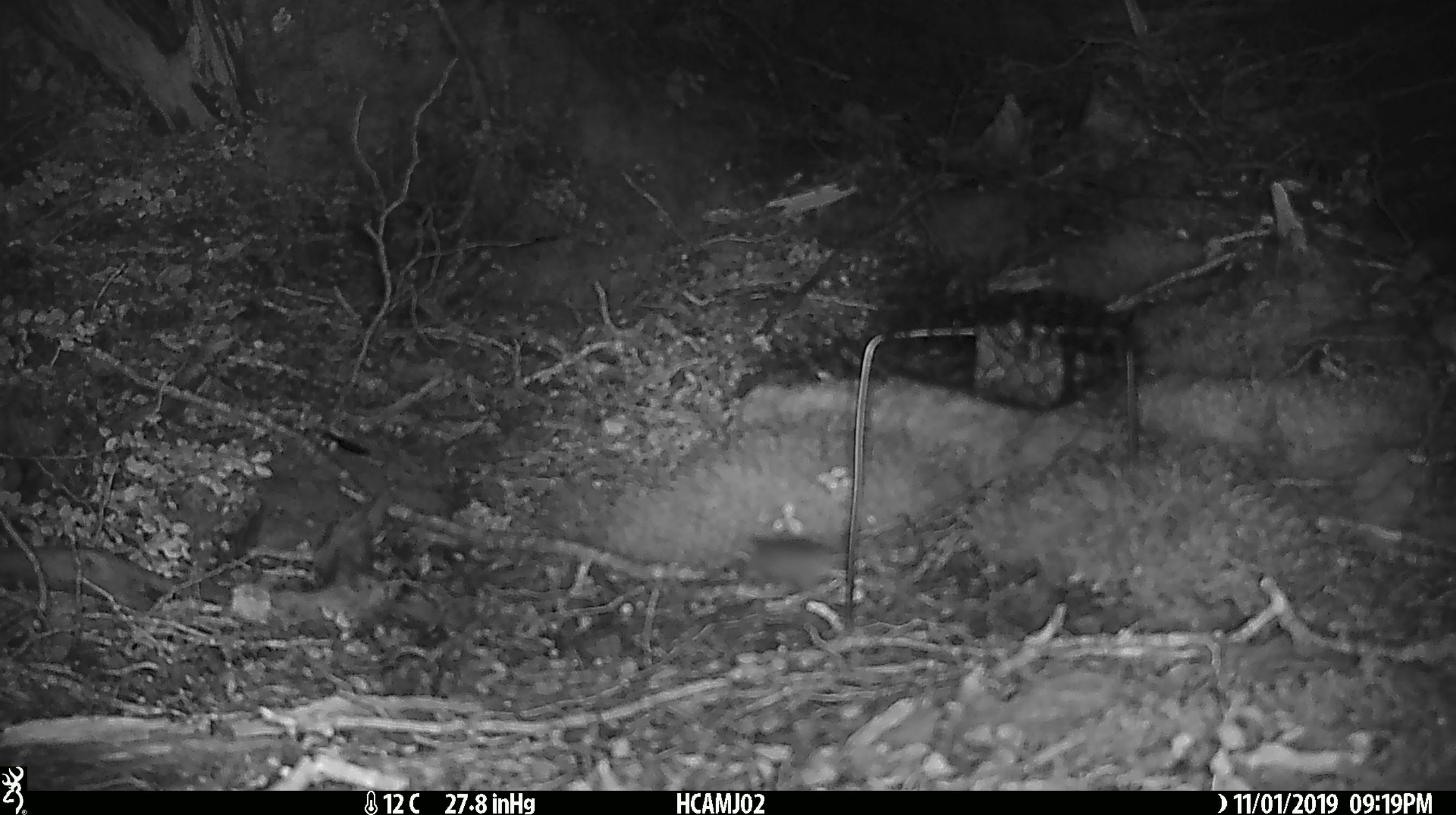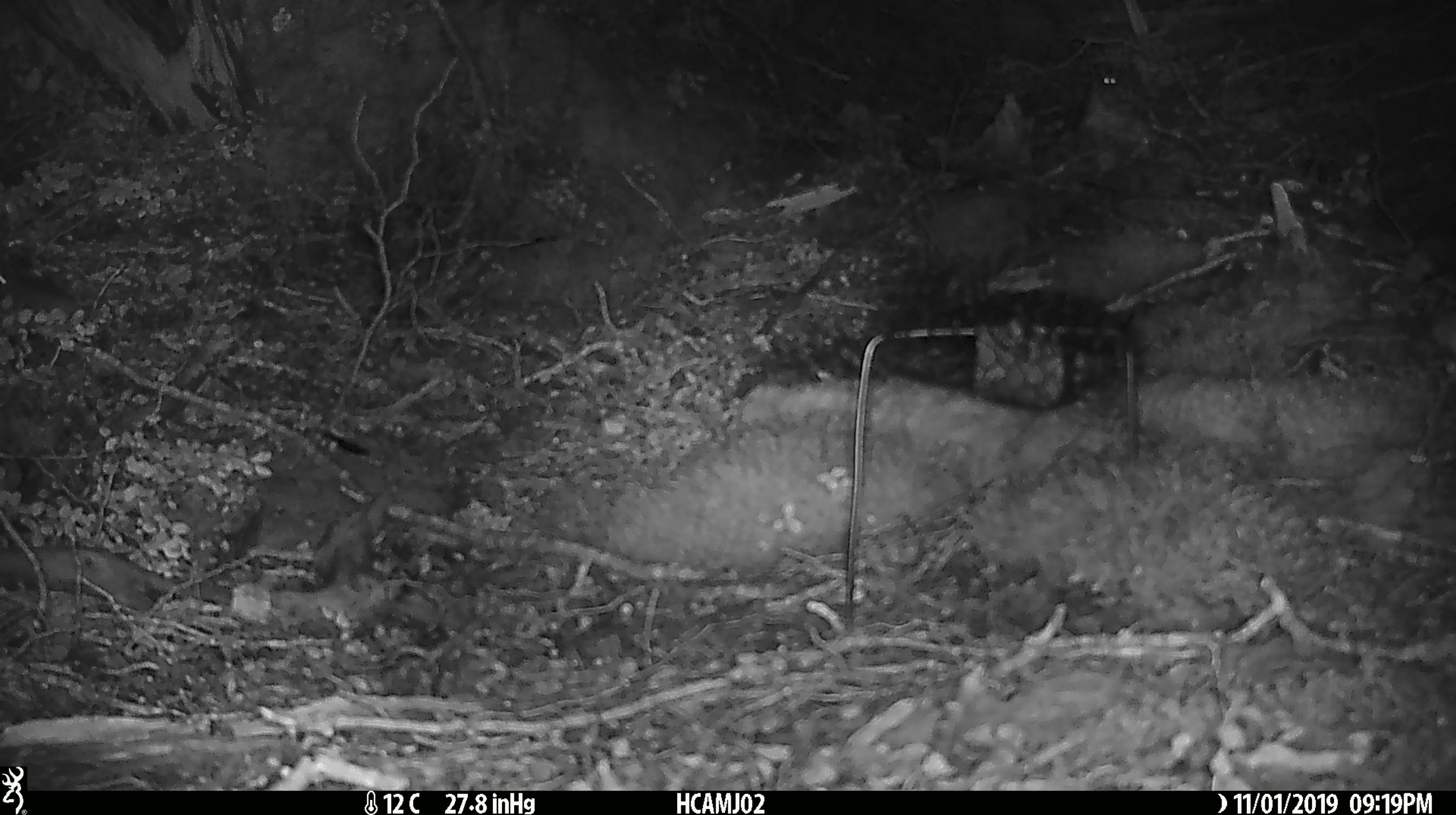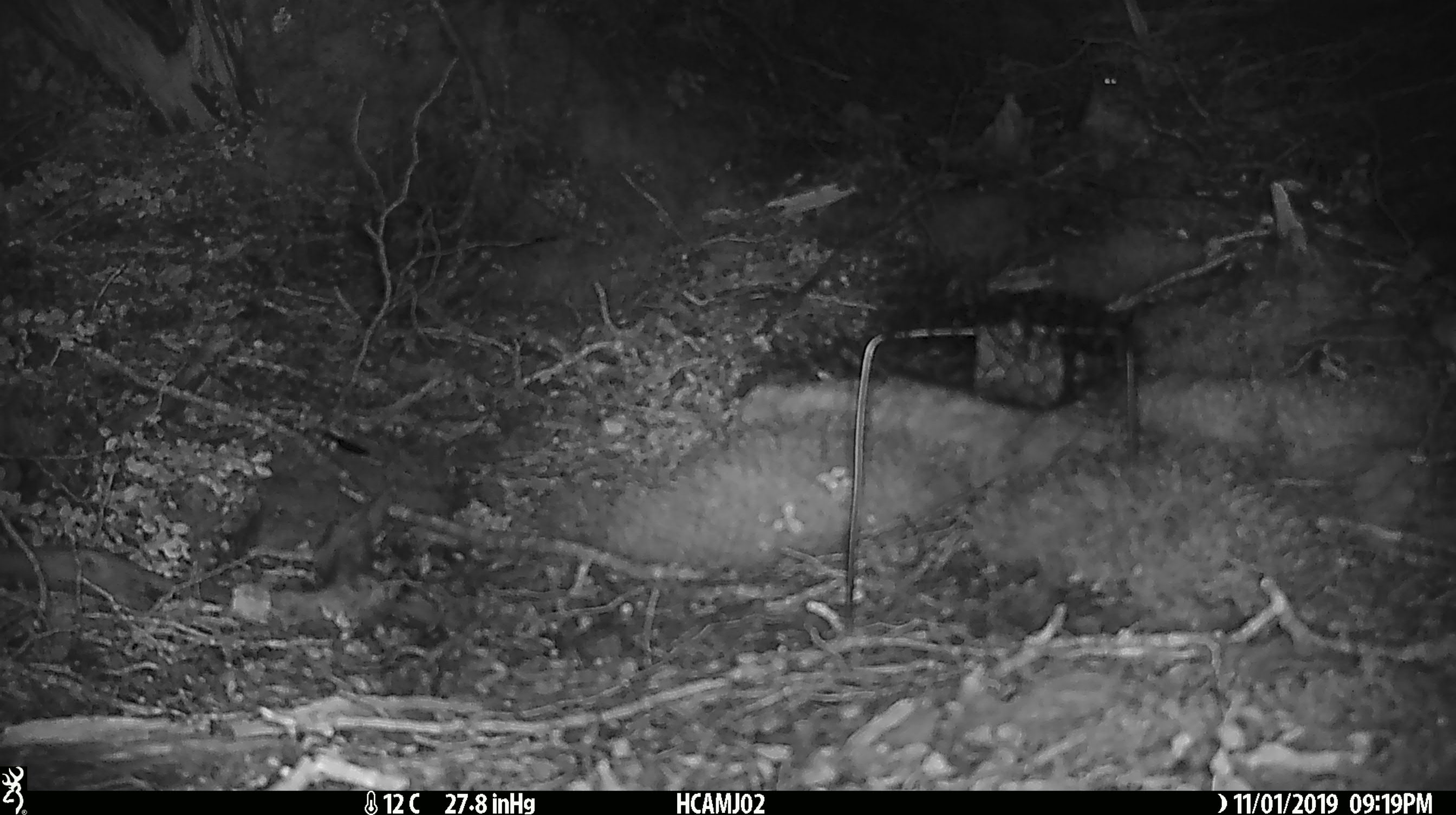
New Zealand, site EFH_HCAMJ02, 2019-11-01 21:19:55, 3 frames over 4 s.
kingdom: Animalia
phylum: Chordata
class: Mammalia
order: Rodentia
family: Muridae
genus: Mus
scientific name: Mus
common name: mouse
Mouse (Mus).